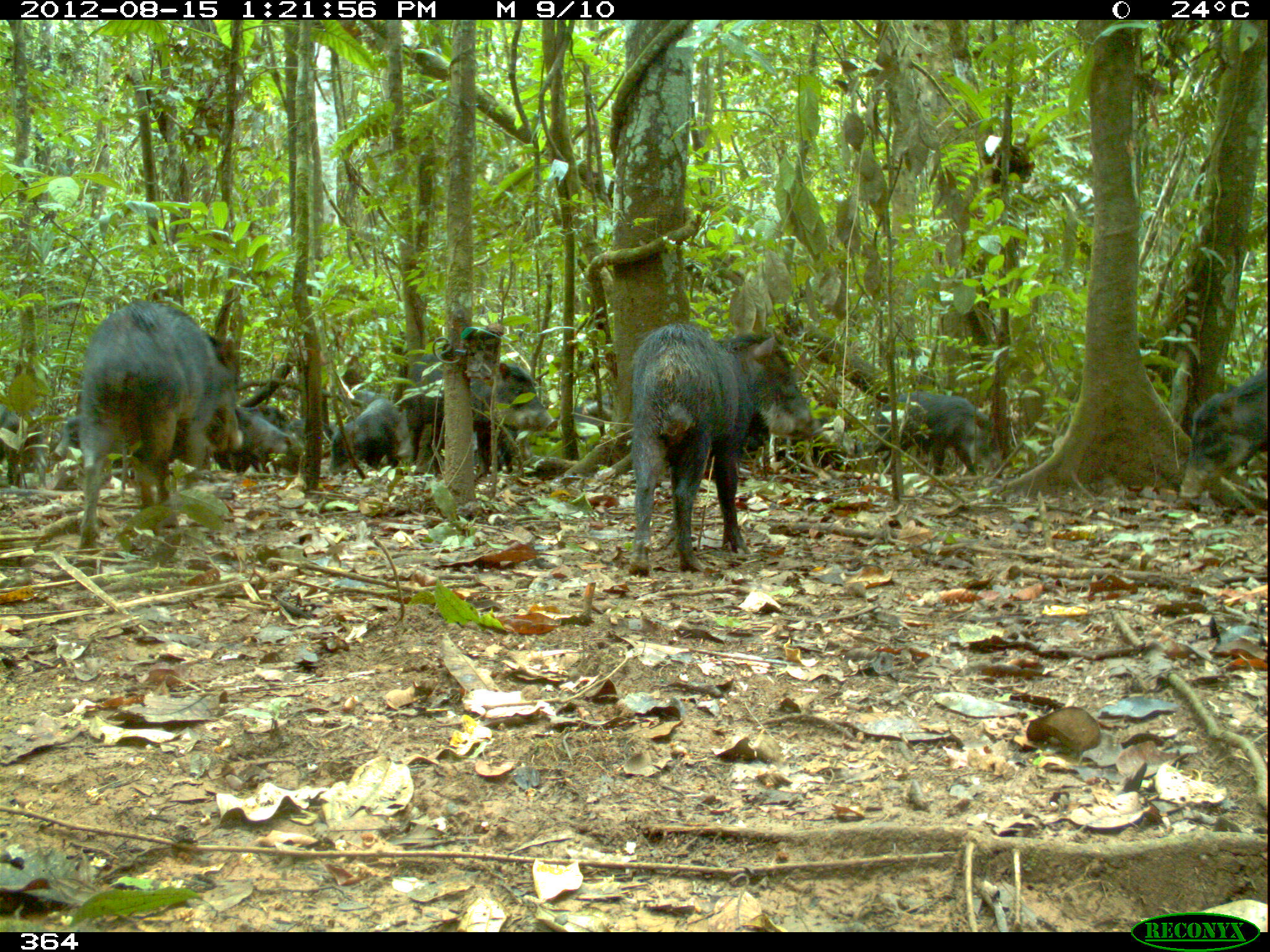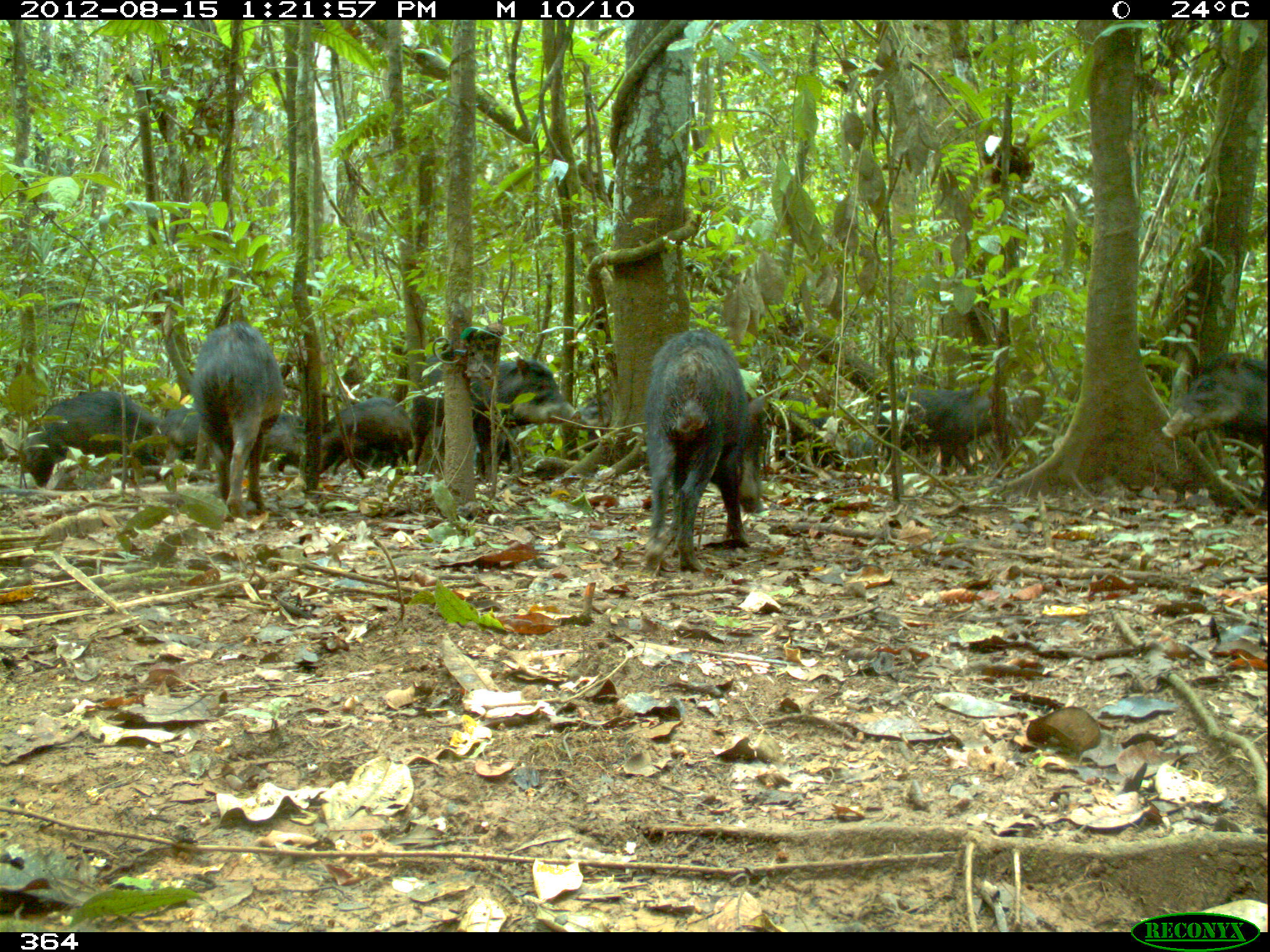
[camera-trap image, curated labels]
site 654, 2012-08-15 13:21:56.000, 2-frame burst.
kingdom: Animalia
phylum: Chordata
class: Mammalia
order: Artiodactyla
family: Tayassuidae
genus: Tayassu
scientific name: Tayassu pecari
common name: white-lipped peccary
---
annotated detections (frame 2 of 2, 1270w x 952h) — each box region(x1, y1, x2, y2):
tayassu pecari: region(642, 326, 767, 571); region(410, 354, 569, 478); region(190, 320, 285, 517); region(1162, 351, 1268, 510); region(19, 389, 163, 488); region(878, 386, 1022, 477); region(320, 397, 415, 474); region(775, 394, 843, 467); region(154, 406, 219, 478); region(262, 413, 305, 474); region(474, 427, 523, 474); region(1007, 395, 1062, 435); region(563, 386, 612, 430); region(847, 431, 874, 456)